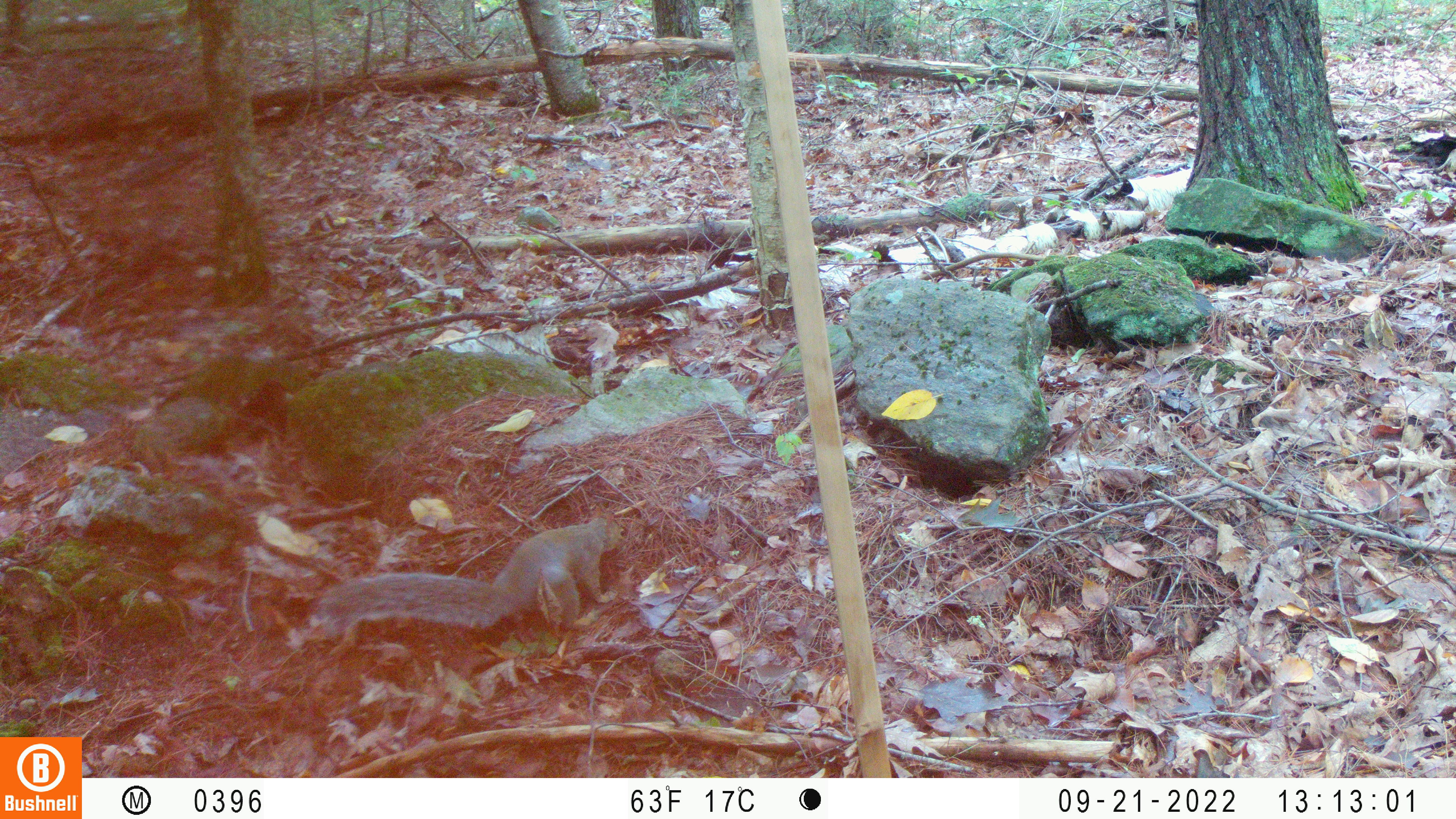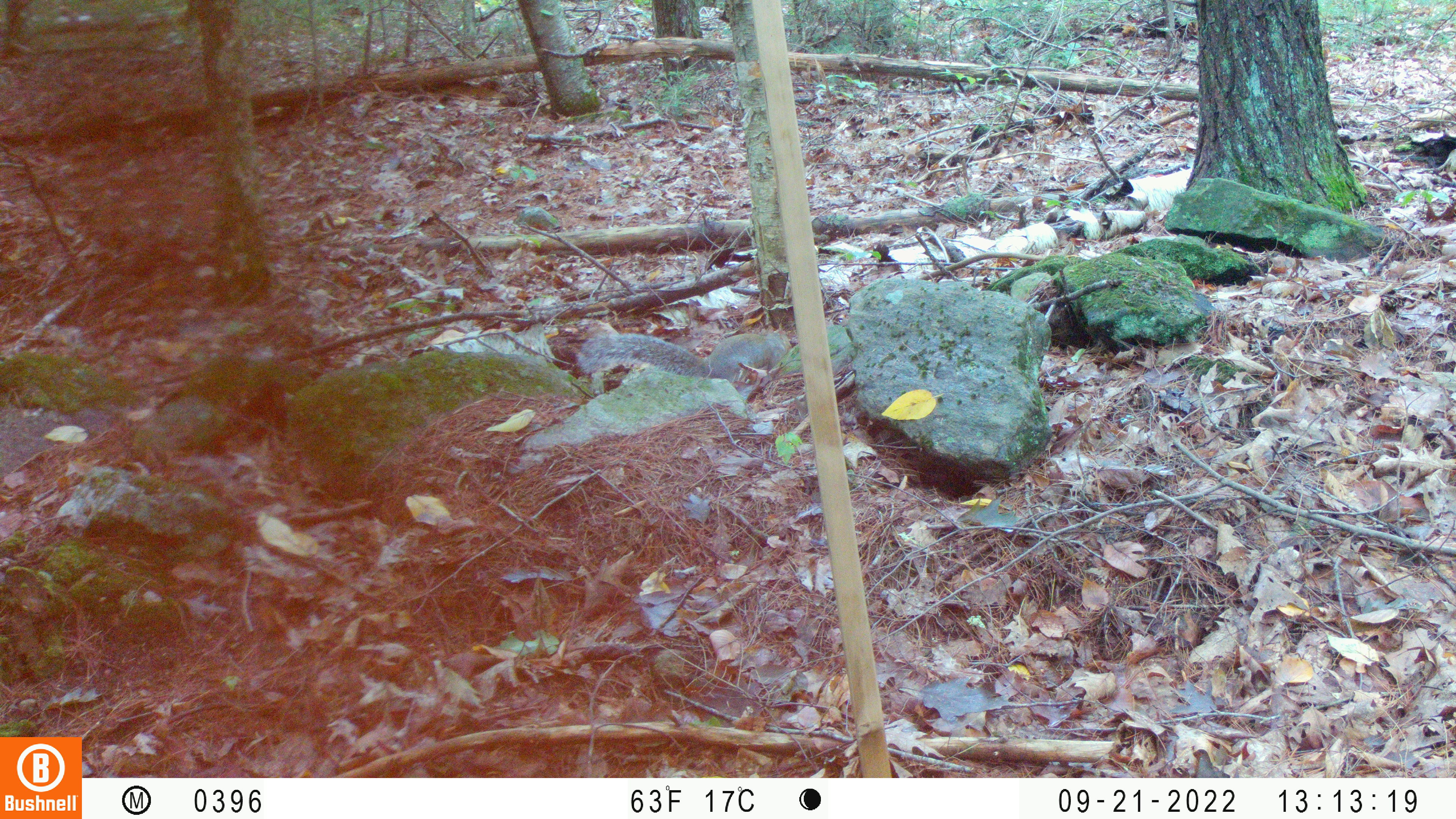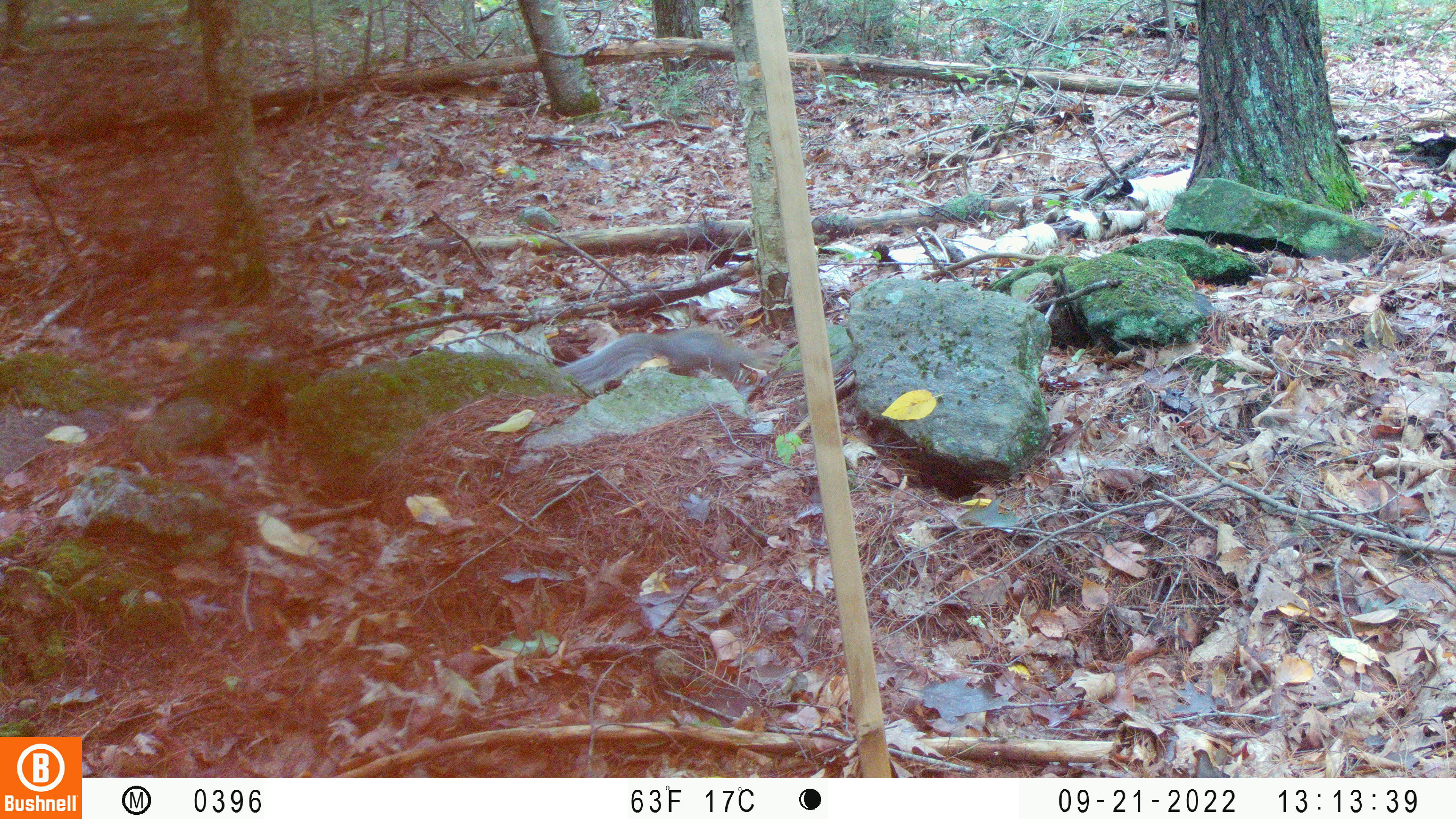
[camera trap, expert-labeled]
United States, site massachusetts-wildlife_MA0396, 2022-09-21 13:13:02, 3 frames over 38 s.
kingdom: Animalia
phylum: Chordata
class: Mammalia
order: Rodentia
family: Sciuridae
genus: Sciurus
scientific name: Sciurus carolinensis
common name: gray squirrel